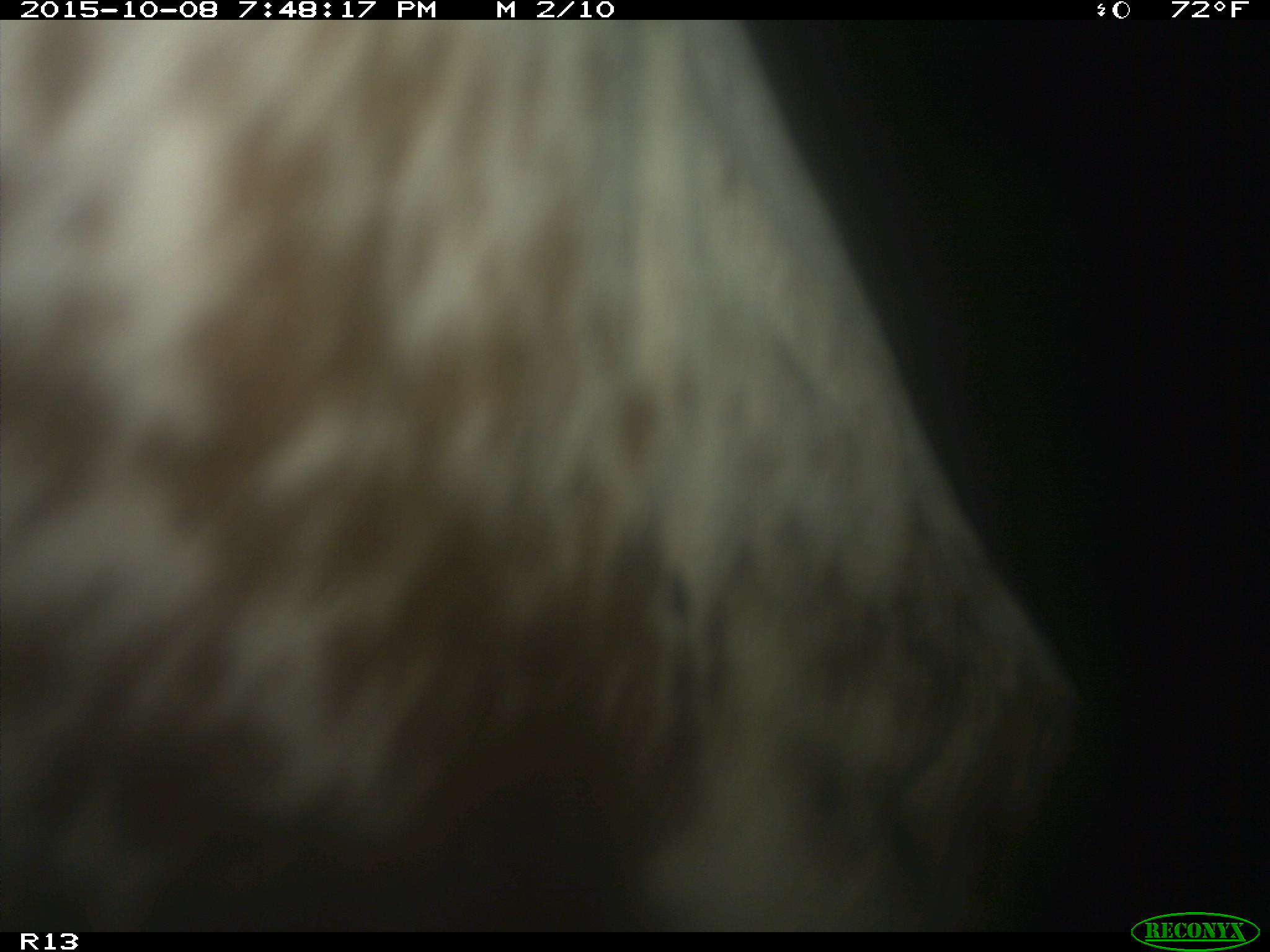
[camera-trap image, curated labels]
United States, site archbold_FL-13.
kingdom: Animalia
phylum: Chordata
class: Mammalia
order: Artiodactyla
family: Bovidae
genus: Bos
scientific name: Bos taurus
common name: domestic cow